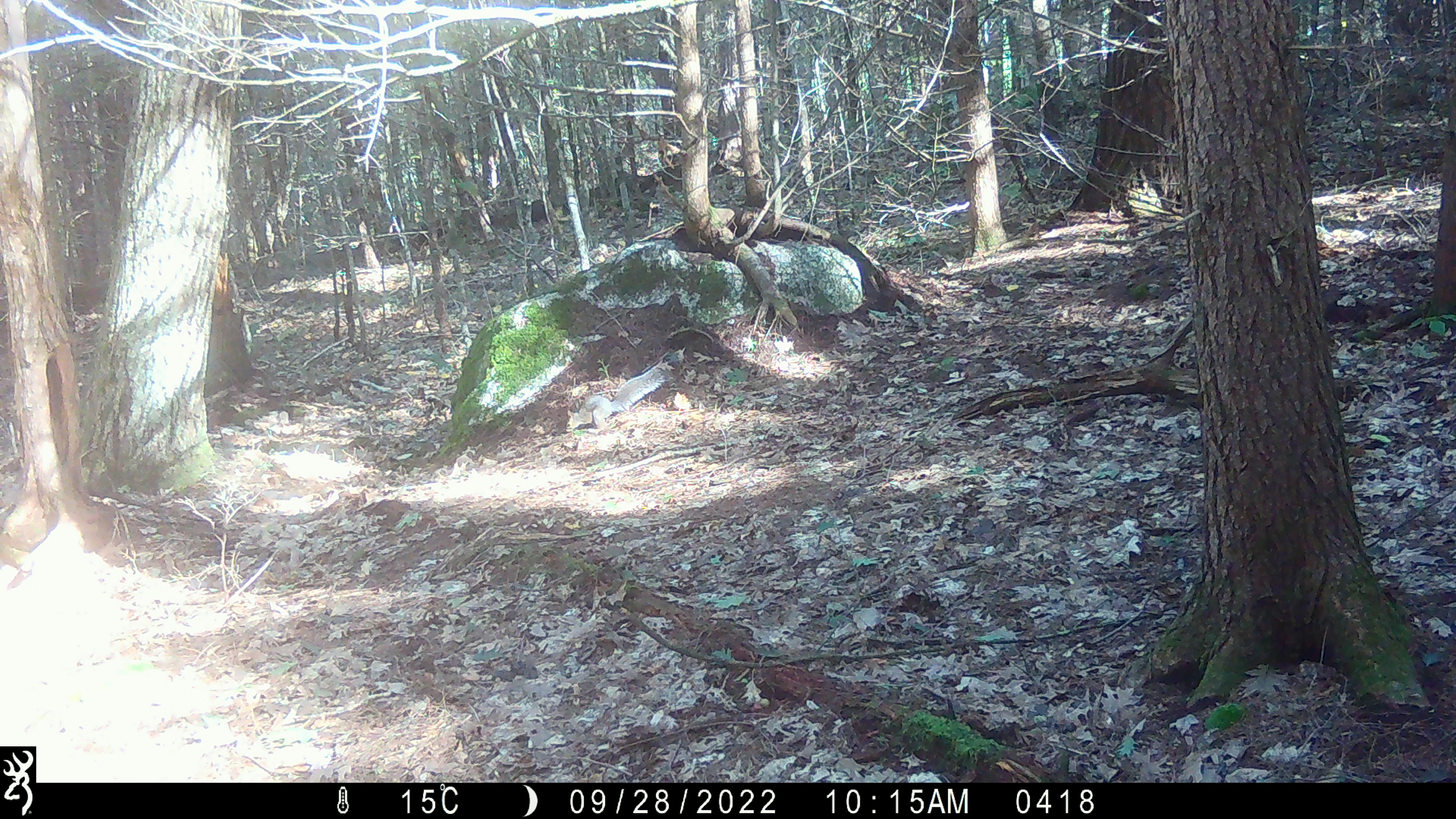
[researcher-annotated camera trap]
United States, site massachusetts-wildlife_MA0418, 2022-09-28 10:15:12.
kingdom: Animalia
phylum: Chordata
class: Mammalia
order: Rodentia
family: Sciuridae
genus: Sciurus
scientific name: Sciurus carolinensis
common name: gray squirrel